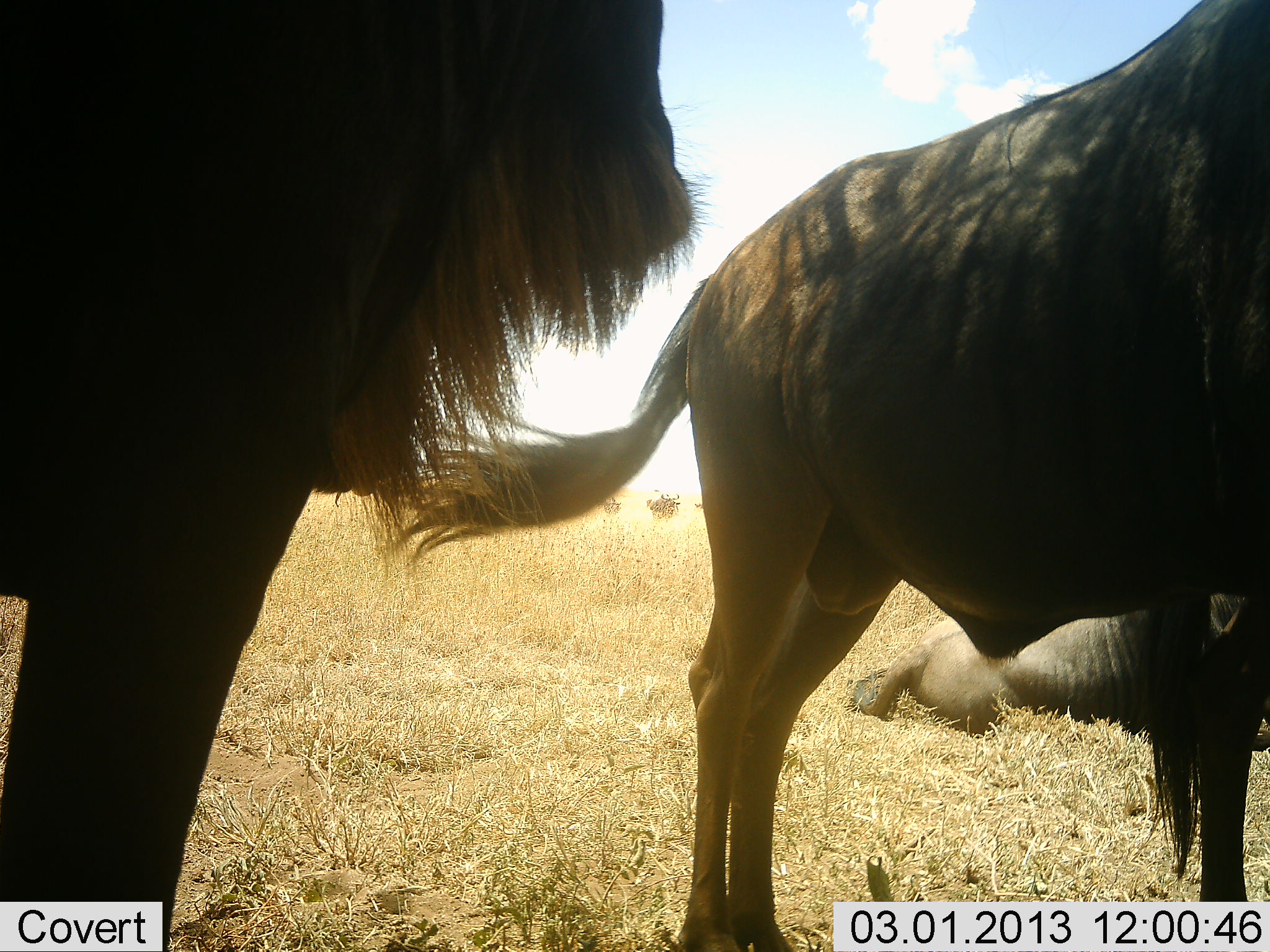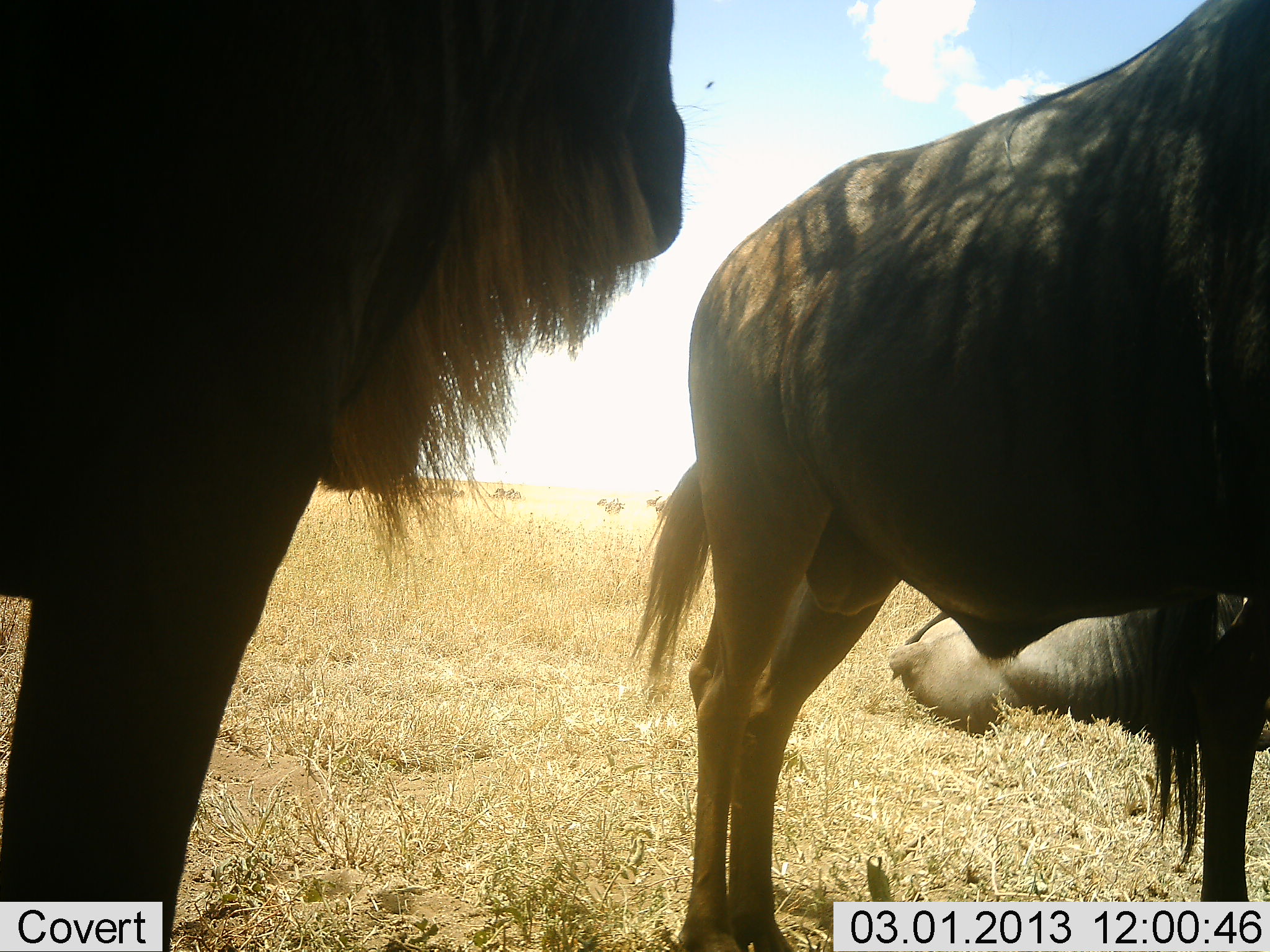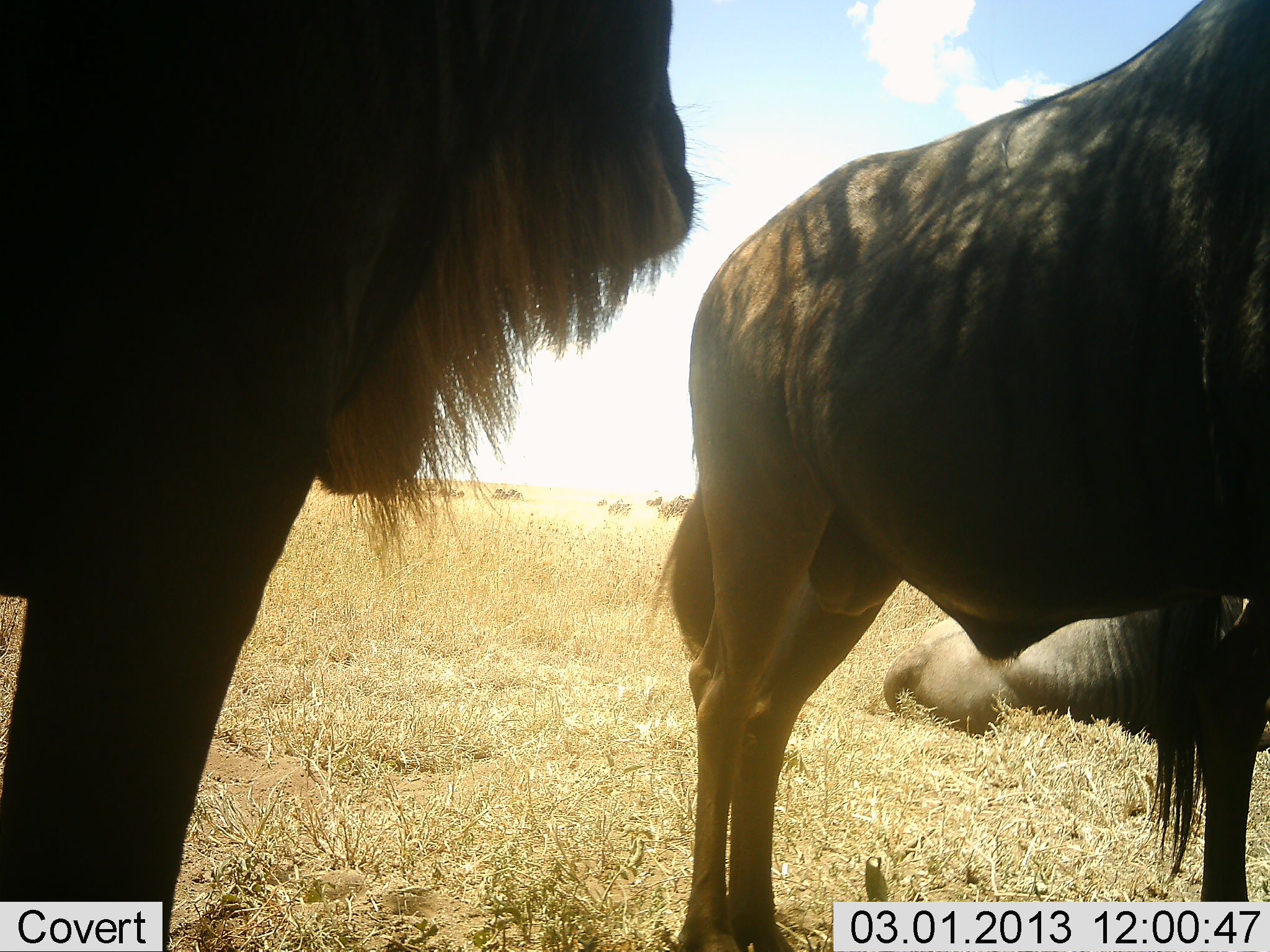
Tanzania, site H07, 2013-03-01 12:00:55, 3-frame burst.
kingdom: Animalia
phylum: Chordata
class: Mammalia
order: Artiodactyla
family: Bovidae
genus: Connochaetes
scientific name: Connochaetes taurinus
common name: blue wildebeest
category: wildebeest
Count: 3.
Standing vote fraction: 83%.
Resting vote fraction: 89%.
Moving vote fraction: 11%.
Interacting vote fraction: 0%.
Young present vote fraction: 0%.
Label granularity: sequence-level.